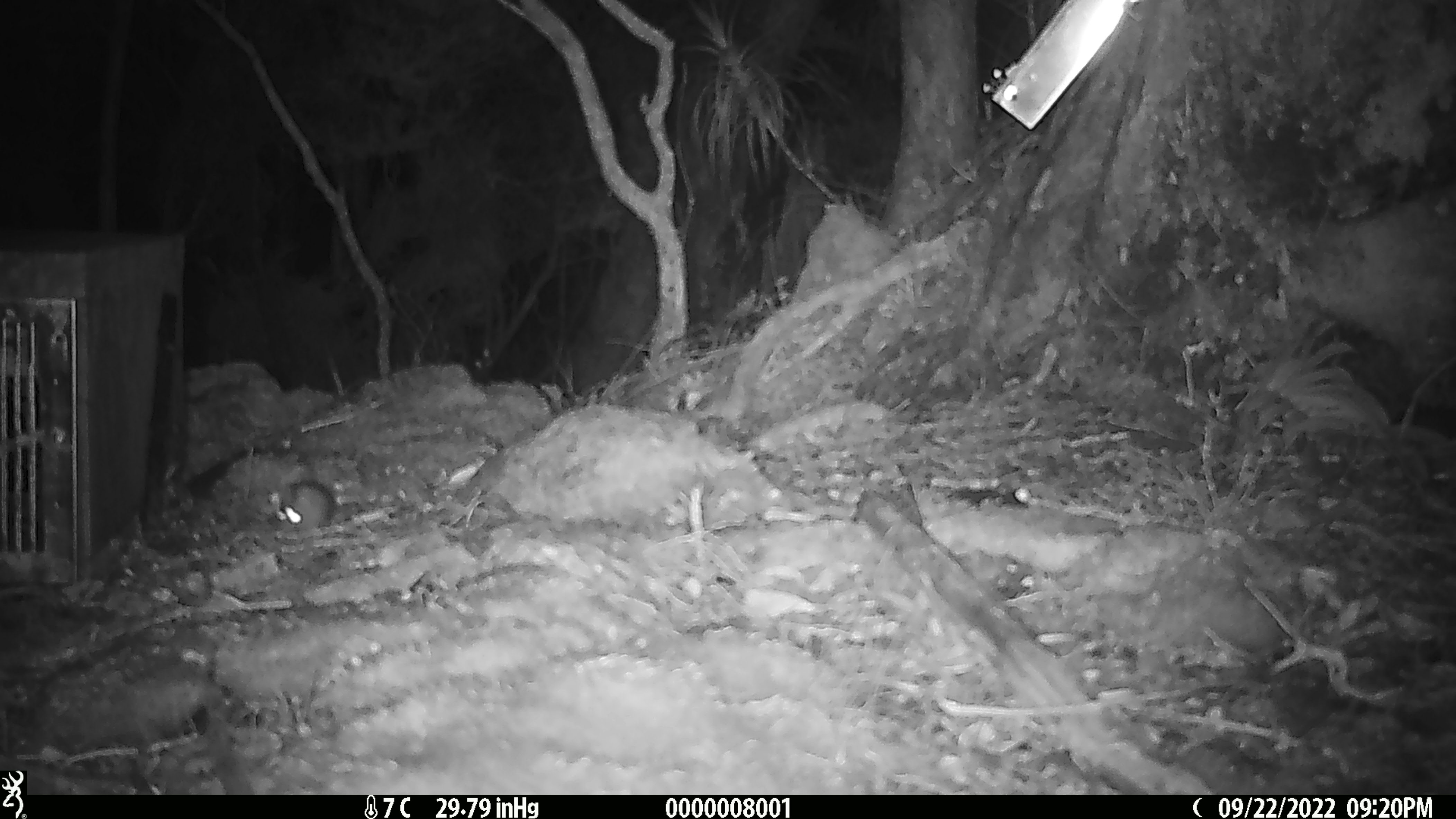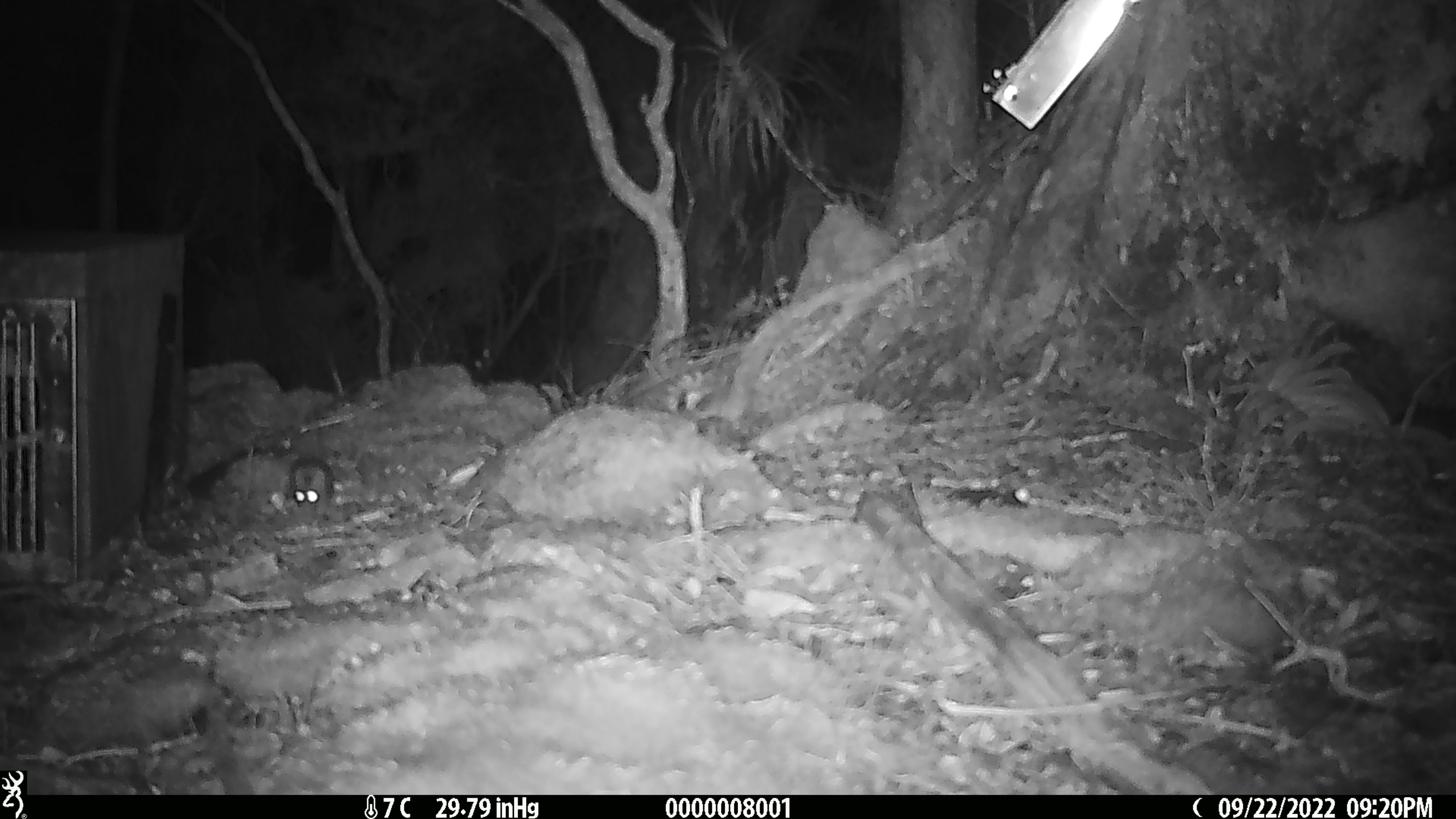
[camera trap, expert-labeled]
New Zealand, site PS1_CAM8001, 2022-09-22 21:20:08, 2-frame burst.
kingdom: Animalia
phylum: Chordata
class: Mammalia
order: Rodentia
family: Muridae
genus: Mus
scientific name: Mus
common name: mouse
Mouse (Mus).